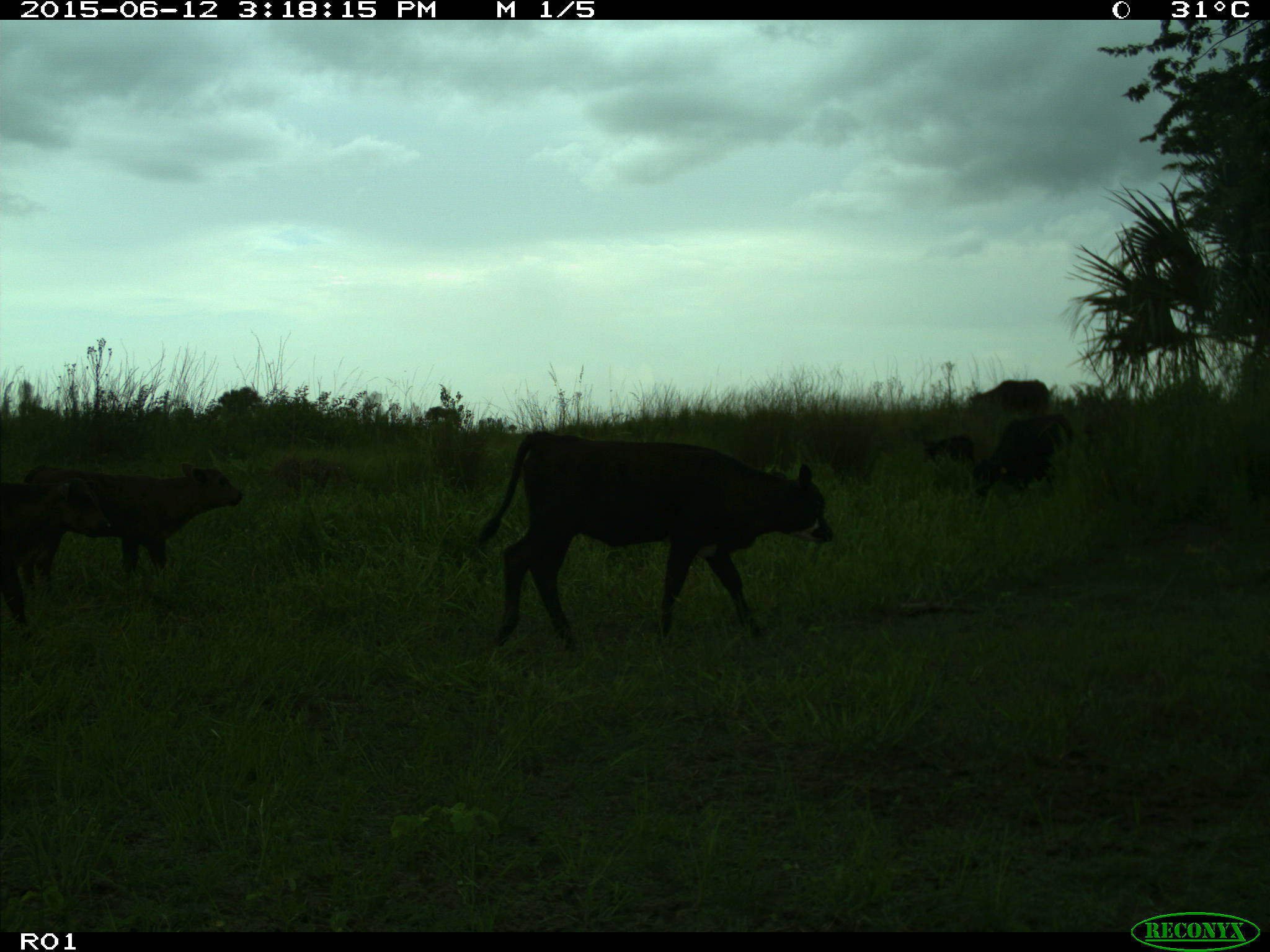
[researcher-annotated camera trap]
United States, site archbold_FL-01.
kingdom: Animalia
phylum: Chordata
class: Mammalia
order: Artiodactyla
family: Bovidae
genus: Bos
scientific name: Bos taurus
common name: domestic cow